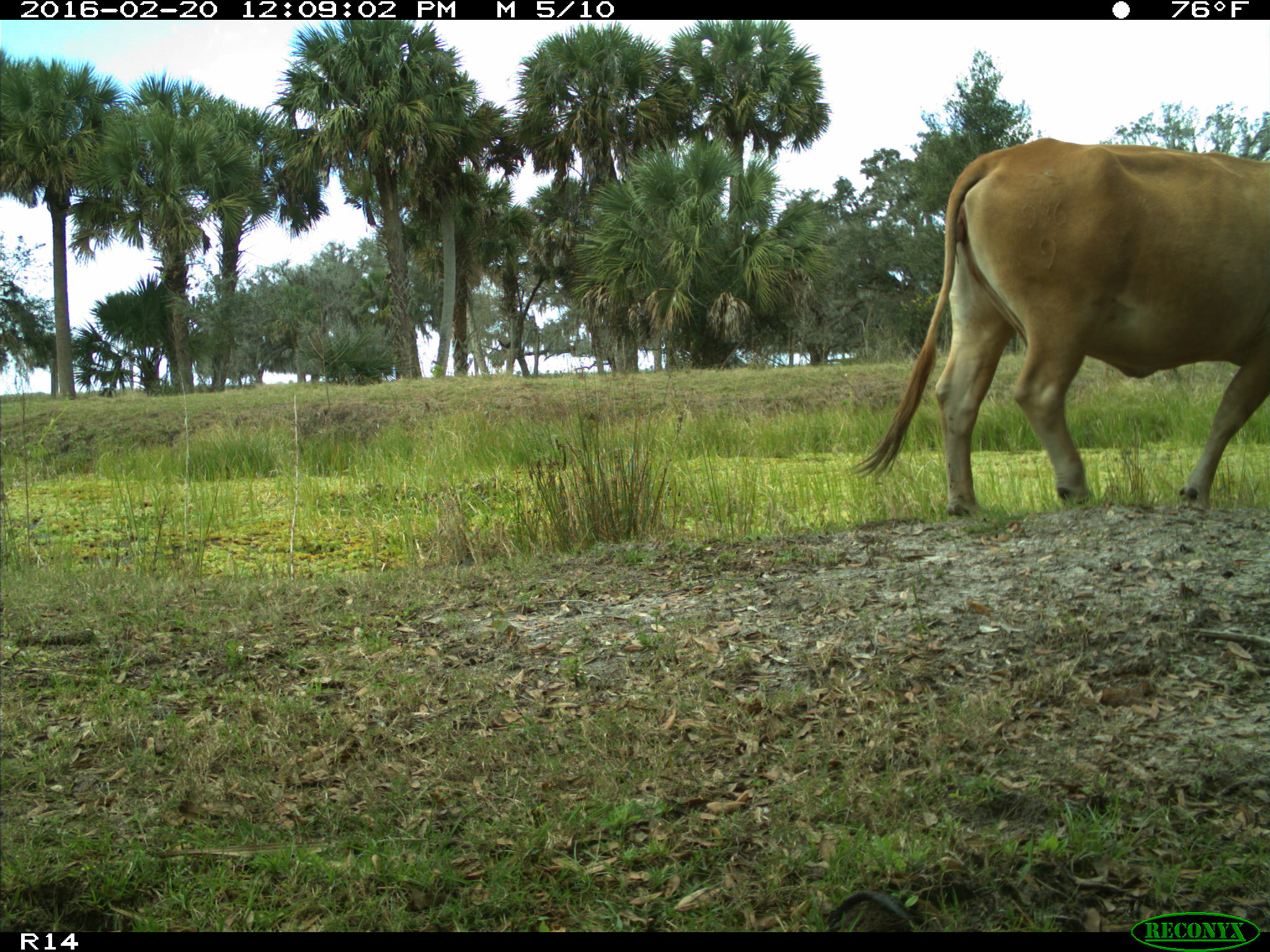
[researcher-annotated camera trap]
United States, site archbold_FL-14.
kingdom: Animalia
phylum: Chordata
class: Mammalia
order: Artiodactyla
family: Bovidae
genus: Bos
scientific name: Bos taurus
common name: domestic cow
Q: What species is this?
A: Bos taurus (domestic cow).